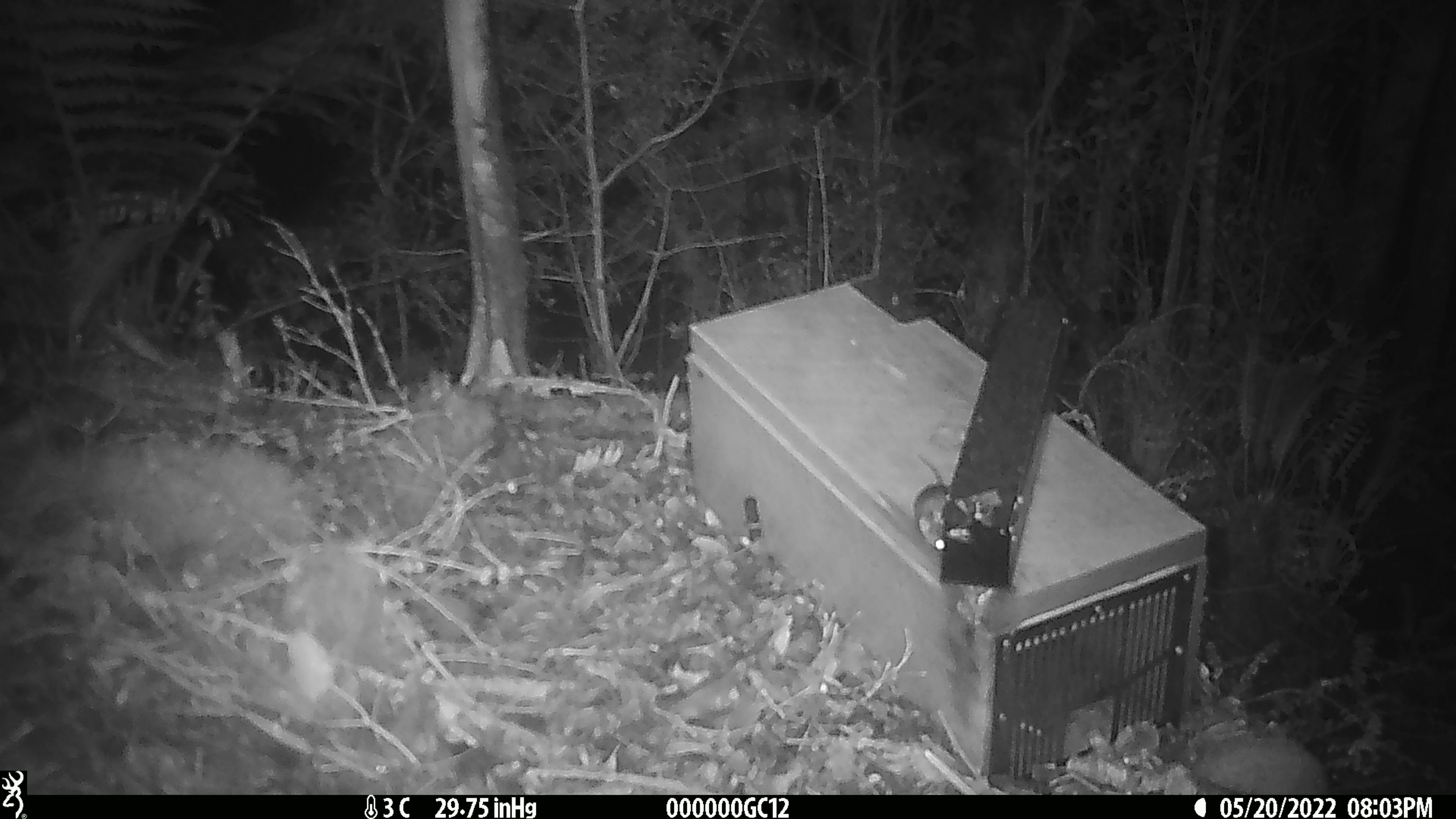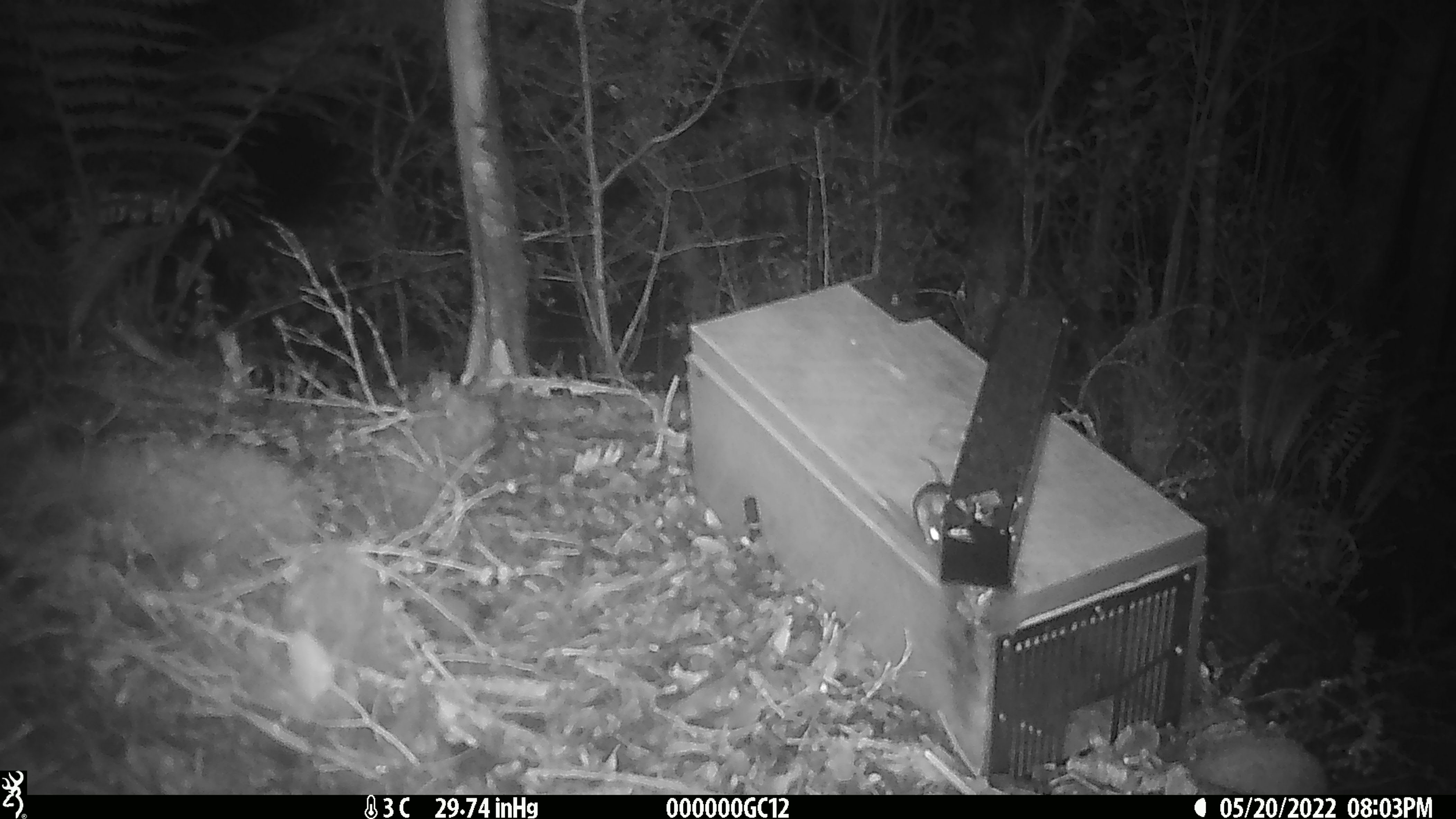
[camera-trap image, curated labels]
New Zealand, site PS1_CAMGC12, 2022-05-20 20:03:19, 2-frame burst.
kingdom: Animalia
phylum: Chordata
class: Mammalia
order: Rodentia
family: Muridae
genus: Mus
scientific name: Mus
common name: mouse